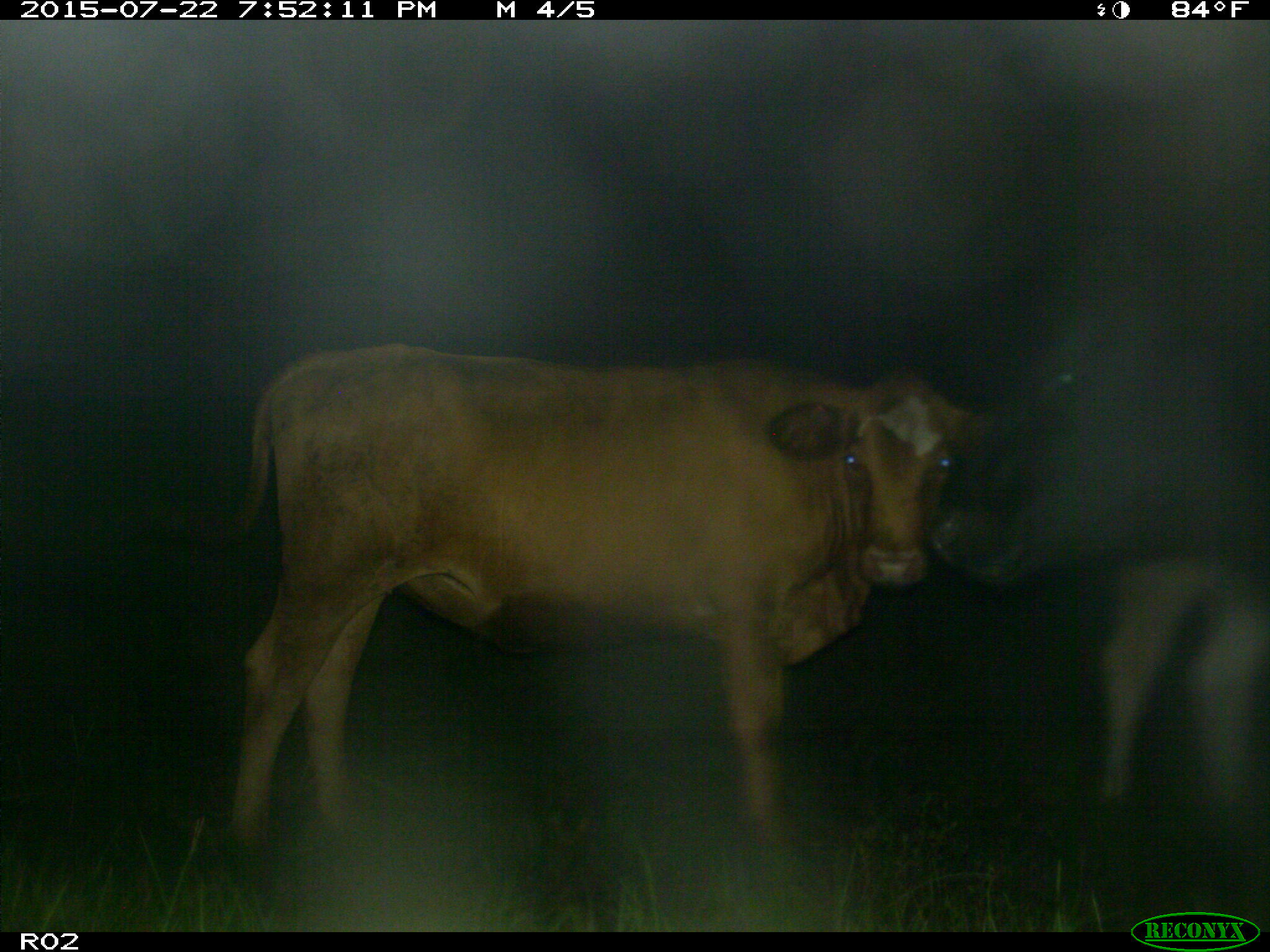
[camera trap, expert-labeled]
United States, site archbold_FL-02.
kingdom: Animalia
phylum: Chordata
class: Mammalia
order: Artiodactyla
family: Bovidae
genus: Bos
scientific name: Bos taurus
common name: domestic cow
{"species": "Bos taurus (domestic cow)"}